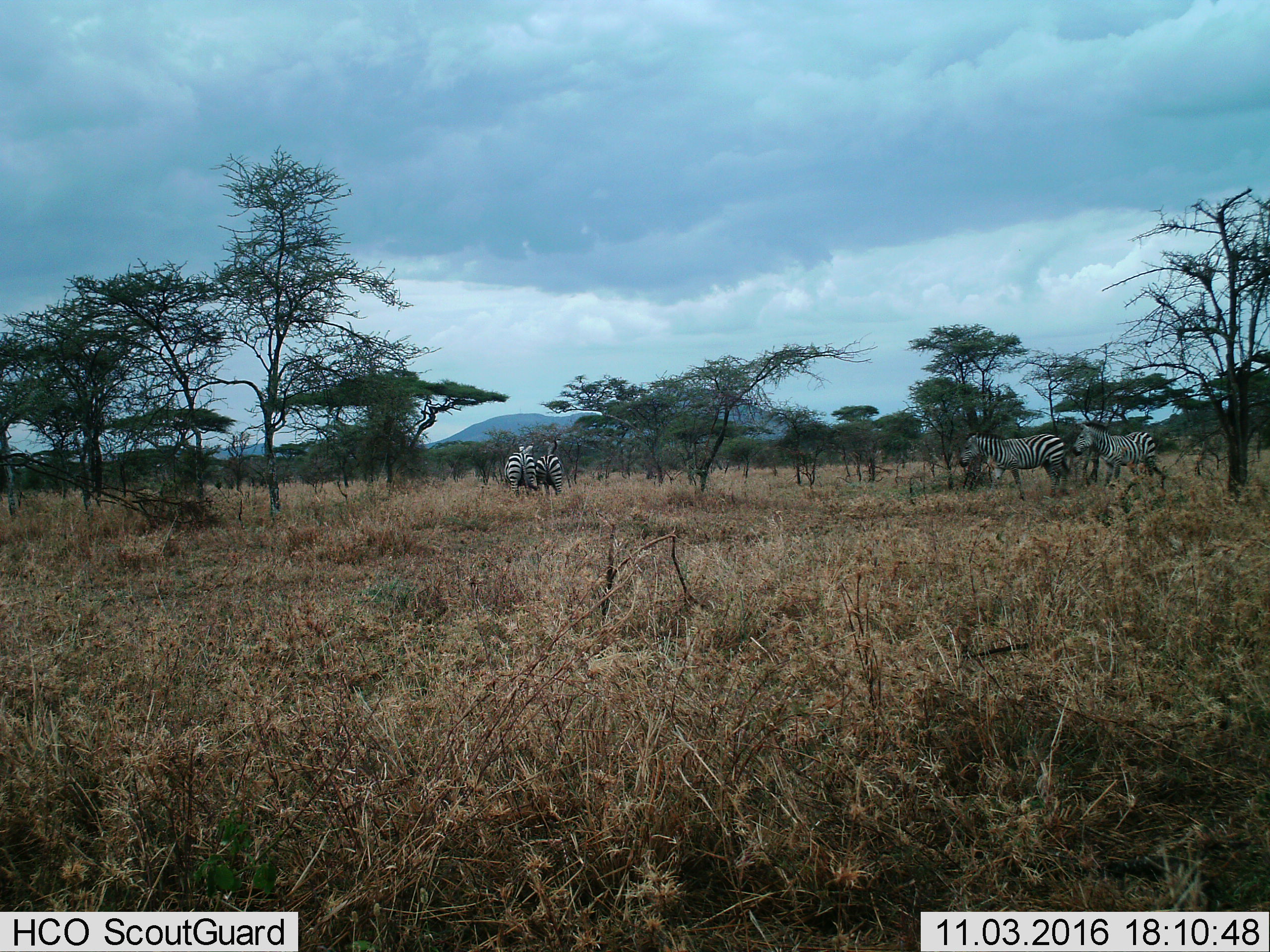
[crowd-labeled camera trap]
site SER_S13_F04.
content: unidentified animal